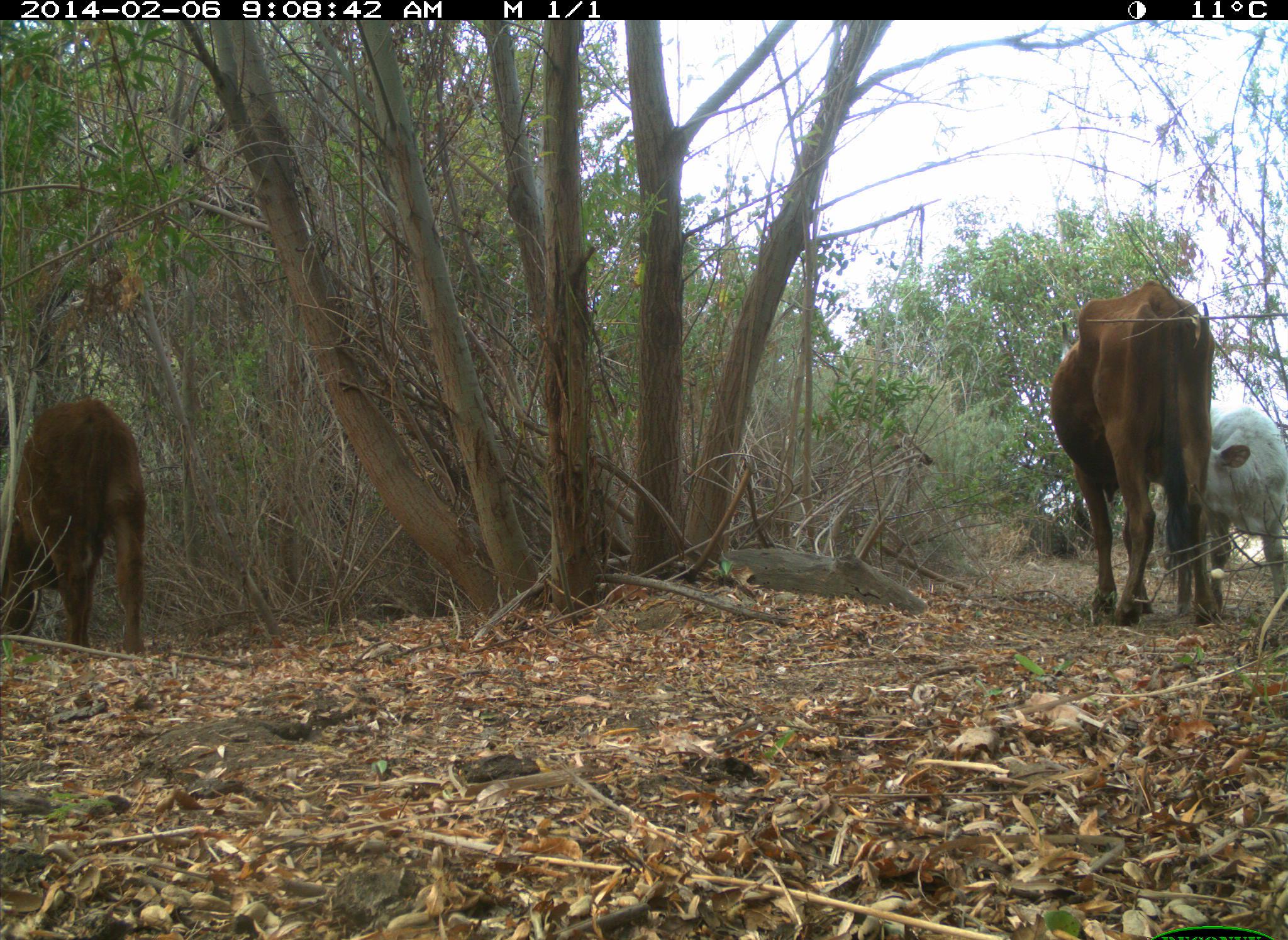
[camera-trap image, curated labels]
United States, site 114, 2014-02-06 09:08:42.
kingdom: Animalia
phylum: Chordata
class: Mammalia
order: Artiodactyla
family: Bovidae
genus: Bos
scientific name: Bos taurus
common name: cow